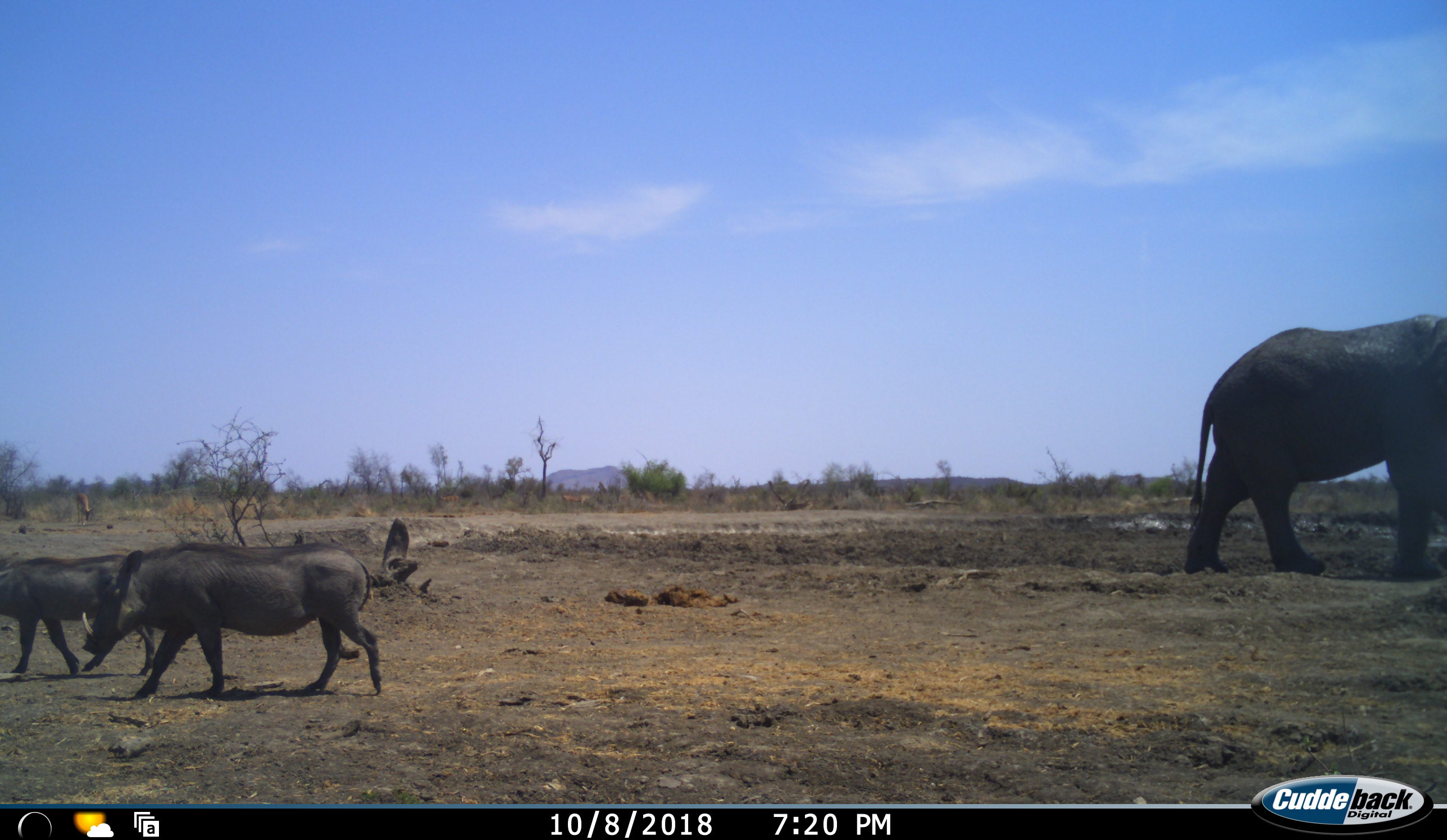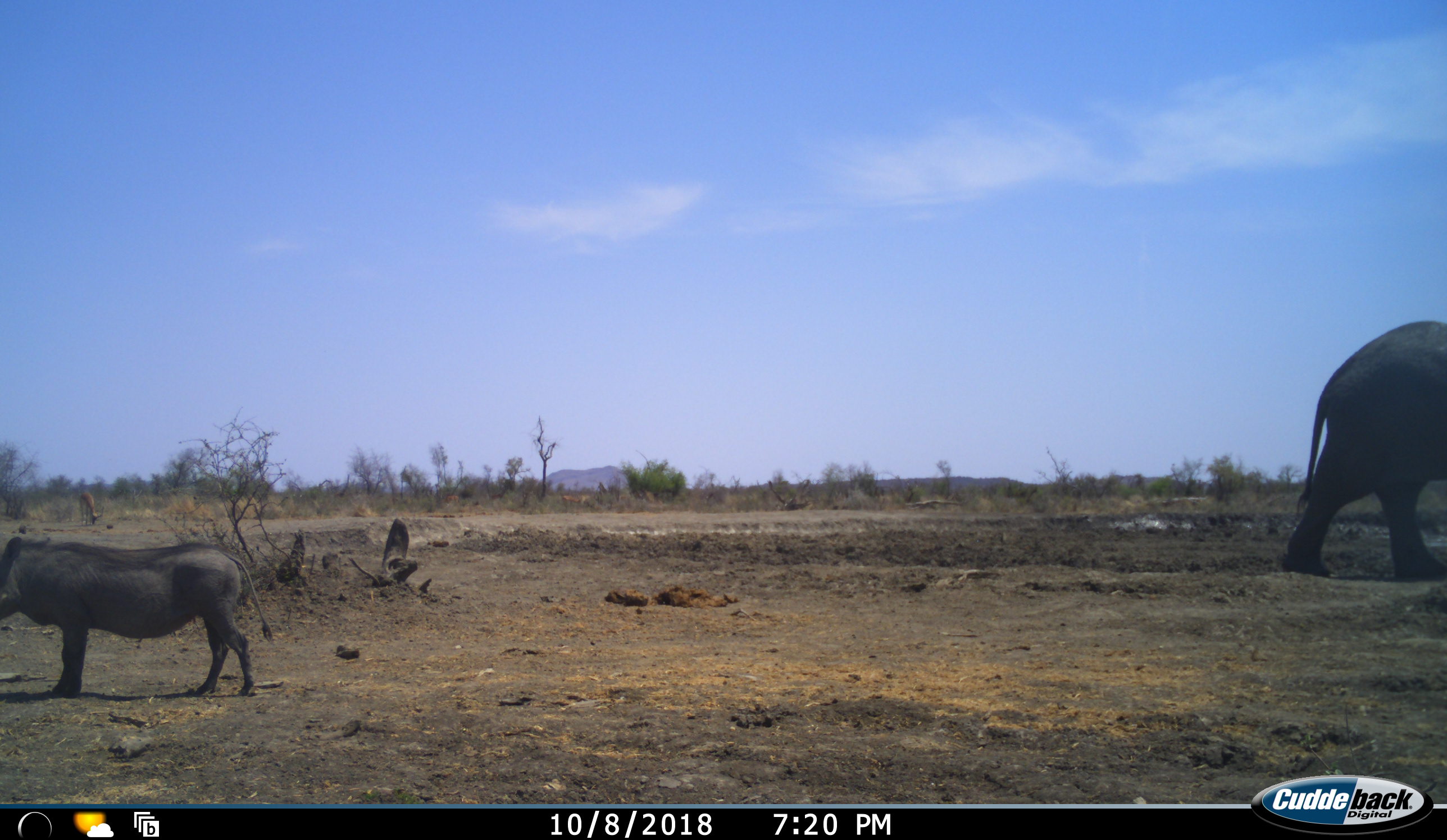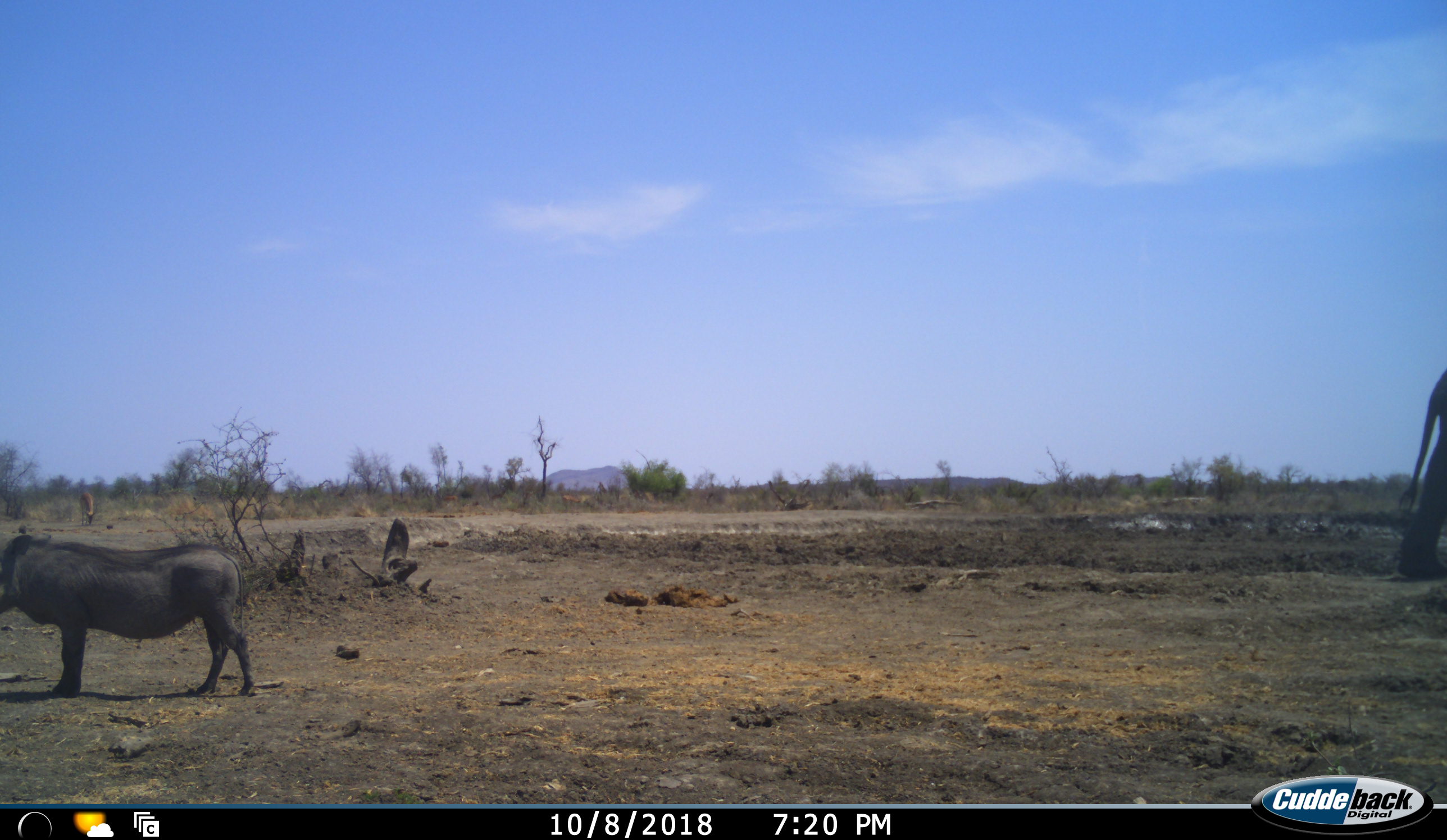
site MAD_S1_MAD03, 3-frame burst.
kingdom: Animalia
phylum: Chordata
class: Mammalia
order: Proboscidea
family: Elephantidae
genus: Loxodonta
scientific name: Loxodonta africana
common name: african bush elephant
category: elephant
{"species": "elephant (african bush elephant) (Loxodonta africana)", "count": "1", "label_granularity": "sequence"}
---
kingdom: Animalia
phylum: Chordata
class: Mammalia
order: Artiodactyla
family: Bovidae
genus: Aepyceros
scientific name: Aepyceros melampus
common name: impala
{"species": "impala (Aepyceros melampus)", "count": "1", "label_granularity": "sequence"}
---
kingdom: Animalia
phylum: Chordata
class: Mammalia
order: Artiodactyla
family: Suidae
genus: Phacochoerus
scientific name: Phacochoerus africanus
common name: warthog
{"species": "warthog (Phacochoerus africanus)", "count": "2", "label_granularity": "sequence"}